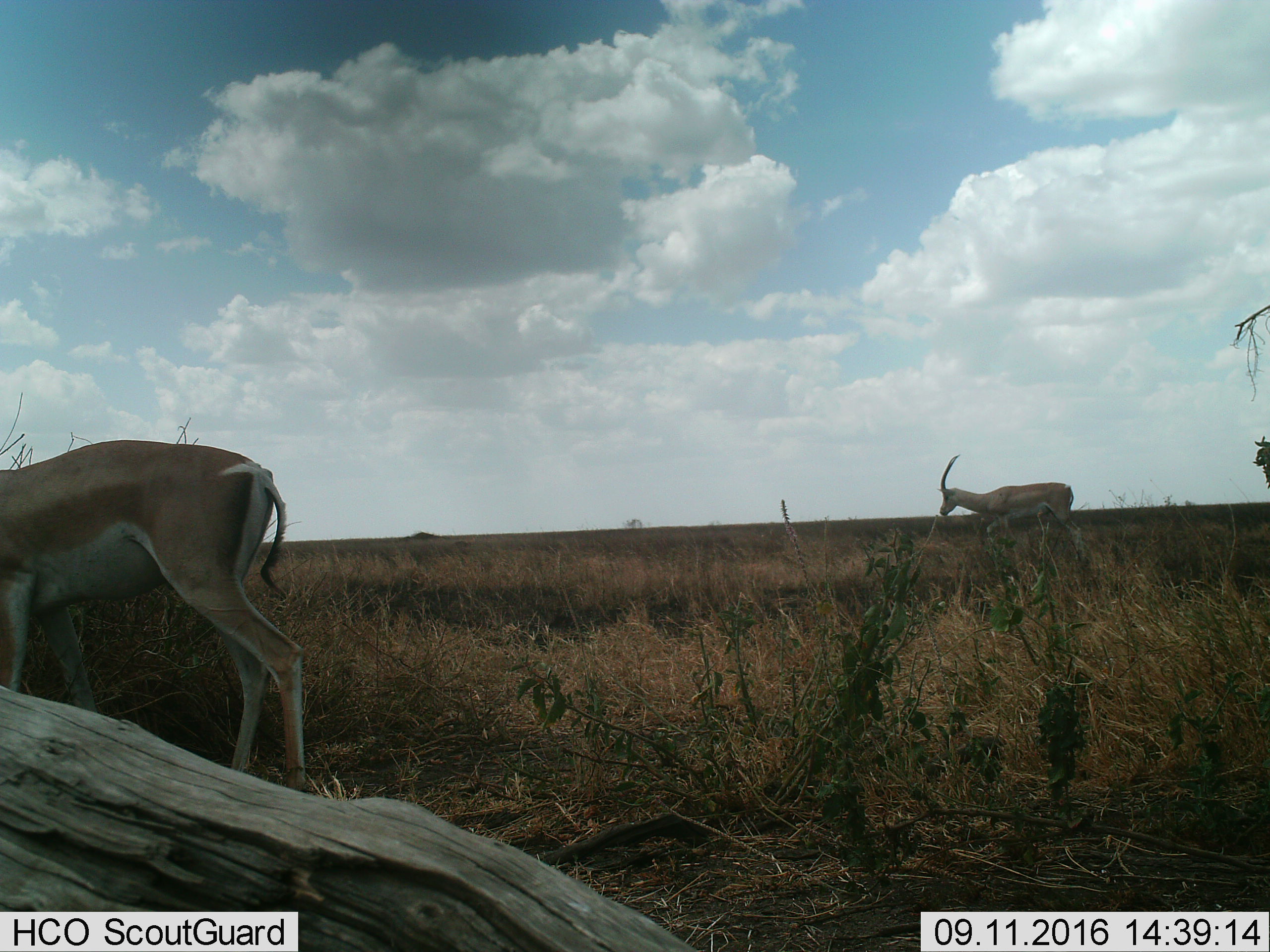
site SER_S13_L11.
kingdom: Animalia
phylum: Chordata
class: Mammalia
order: Artiodactyla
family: Bovidae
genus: Nanger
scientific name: Nanger granti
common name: grant's gazelle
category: gazellegrants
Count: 2.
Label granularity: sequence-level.